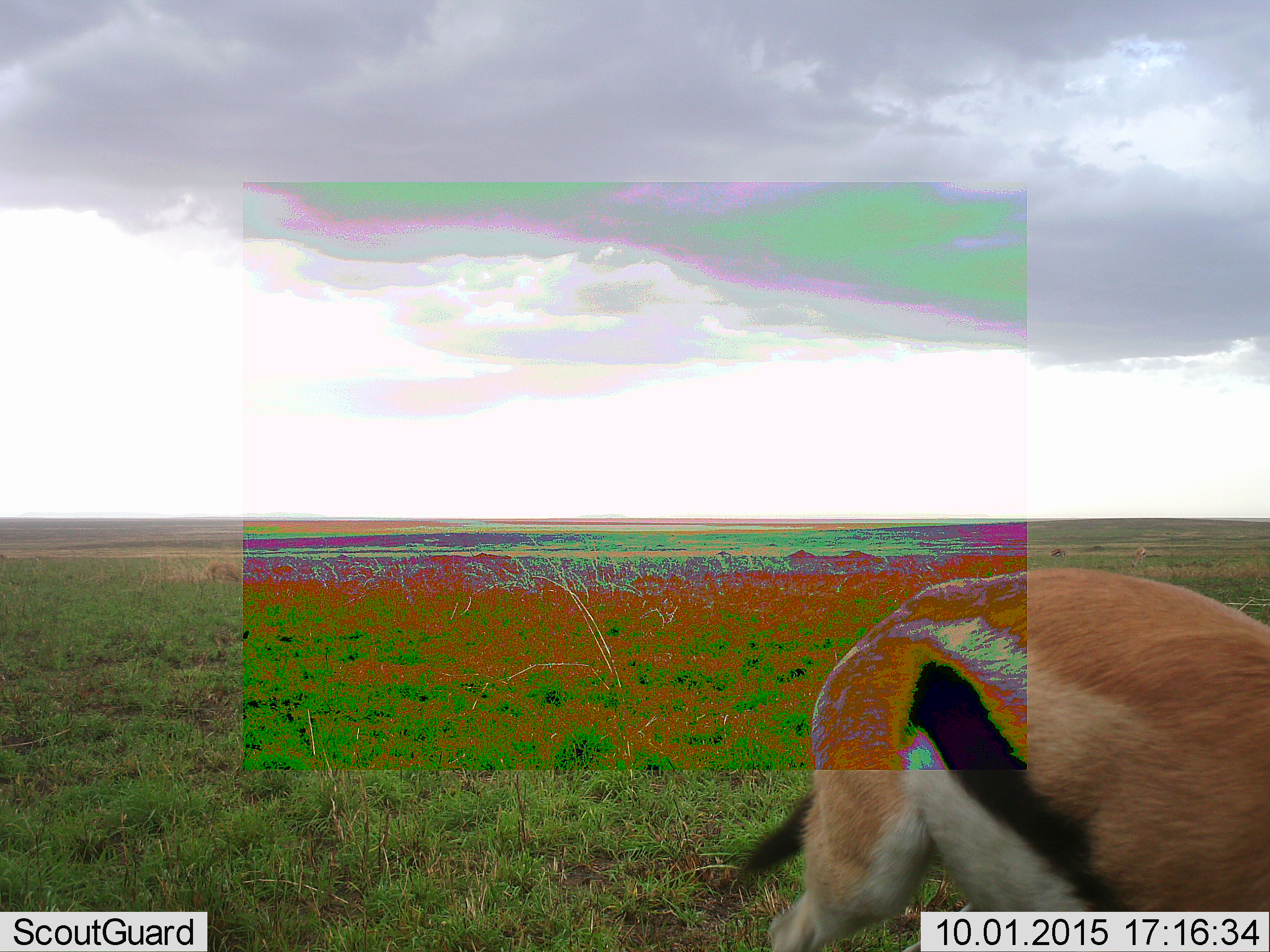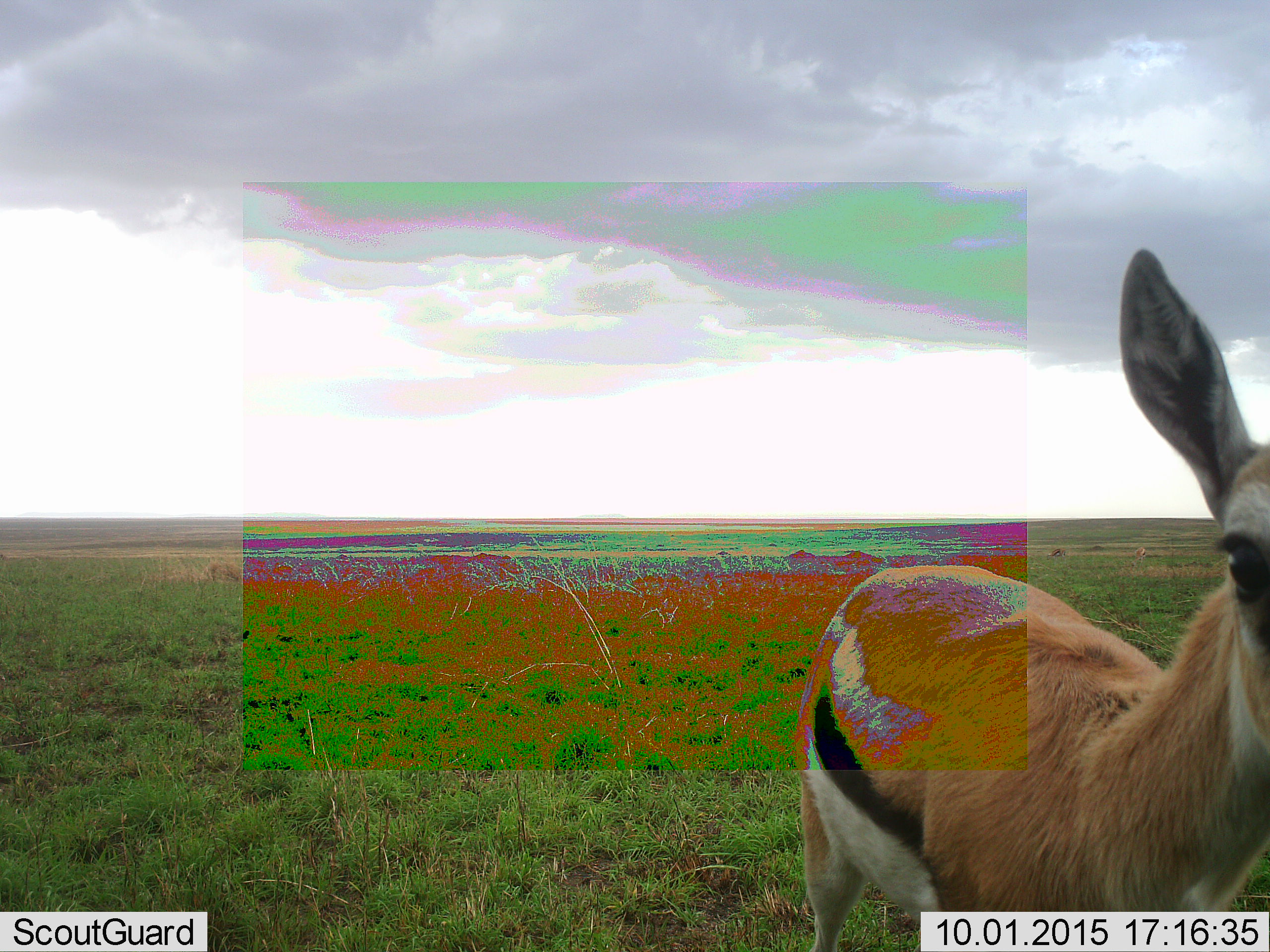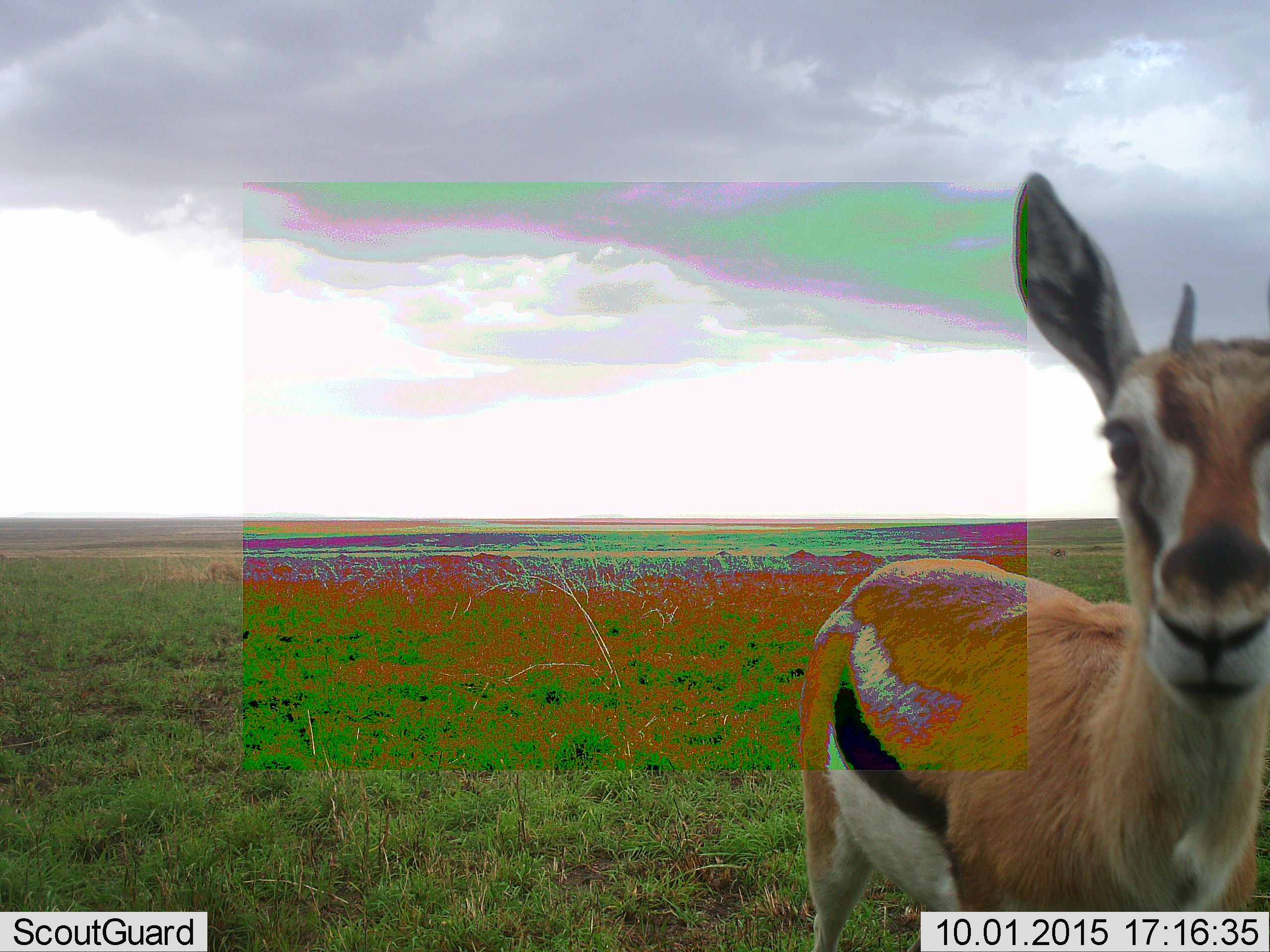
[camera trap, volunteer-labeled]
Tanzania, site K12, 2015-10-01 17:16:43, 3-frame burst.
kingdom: Animalia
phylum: Chordata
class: Mammalia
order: Artiodactyla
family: Bovidae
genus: Eudorcas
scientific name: Eudorcas thomsonii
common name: thomson's gazelle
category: gazellethomsons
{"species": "gazellethomsons (thomson's gazelle) (Eudorcas thomsonii)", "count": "1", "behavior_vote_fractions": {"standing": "80%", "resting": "0%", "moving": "20%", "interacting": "0%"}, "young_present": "0%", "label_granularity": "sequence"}